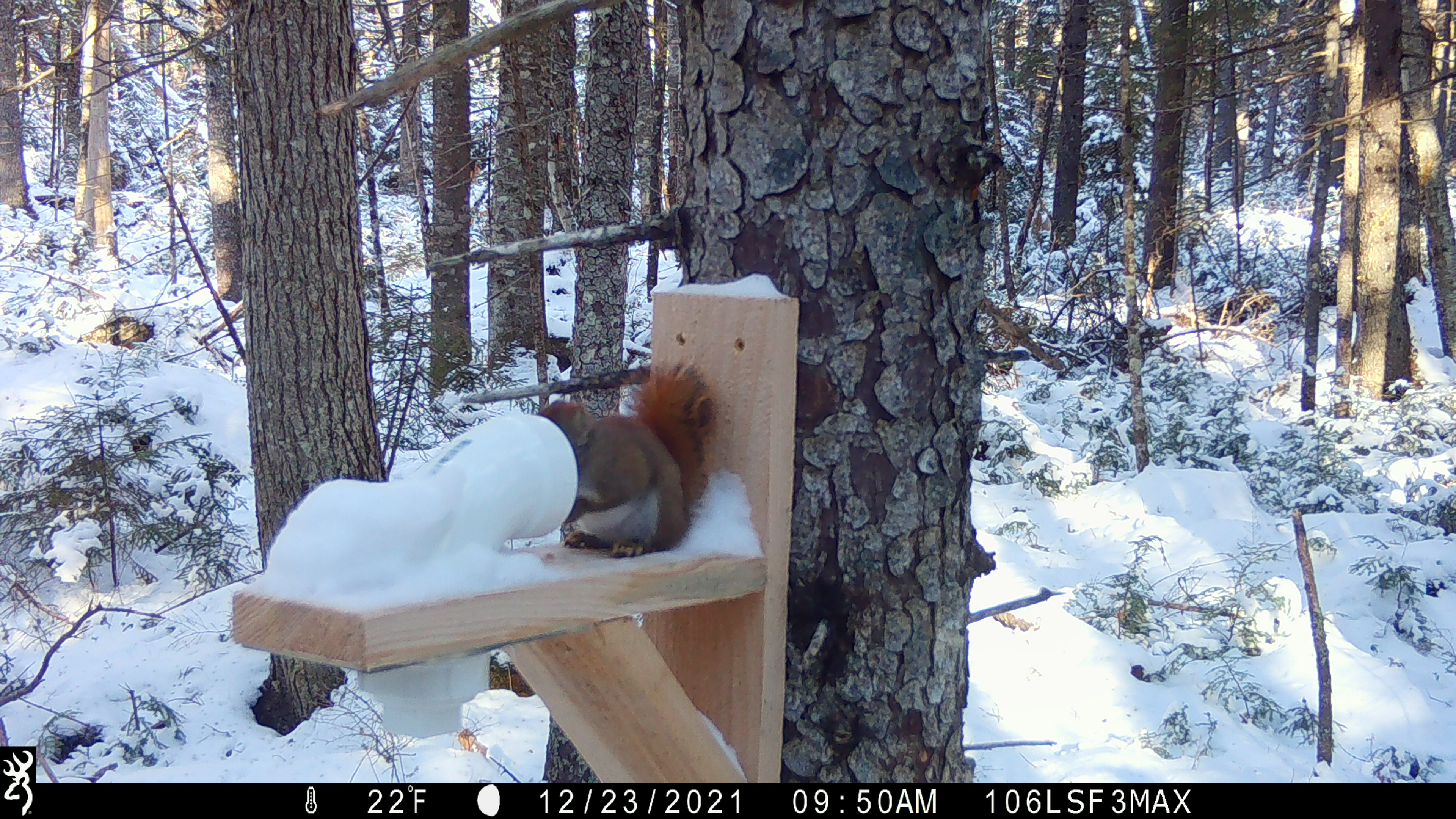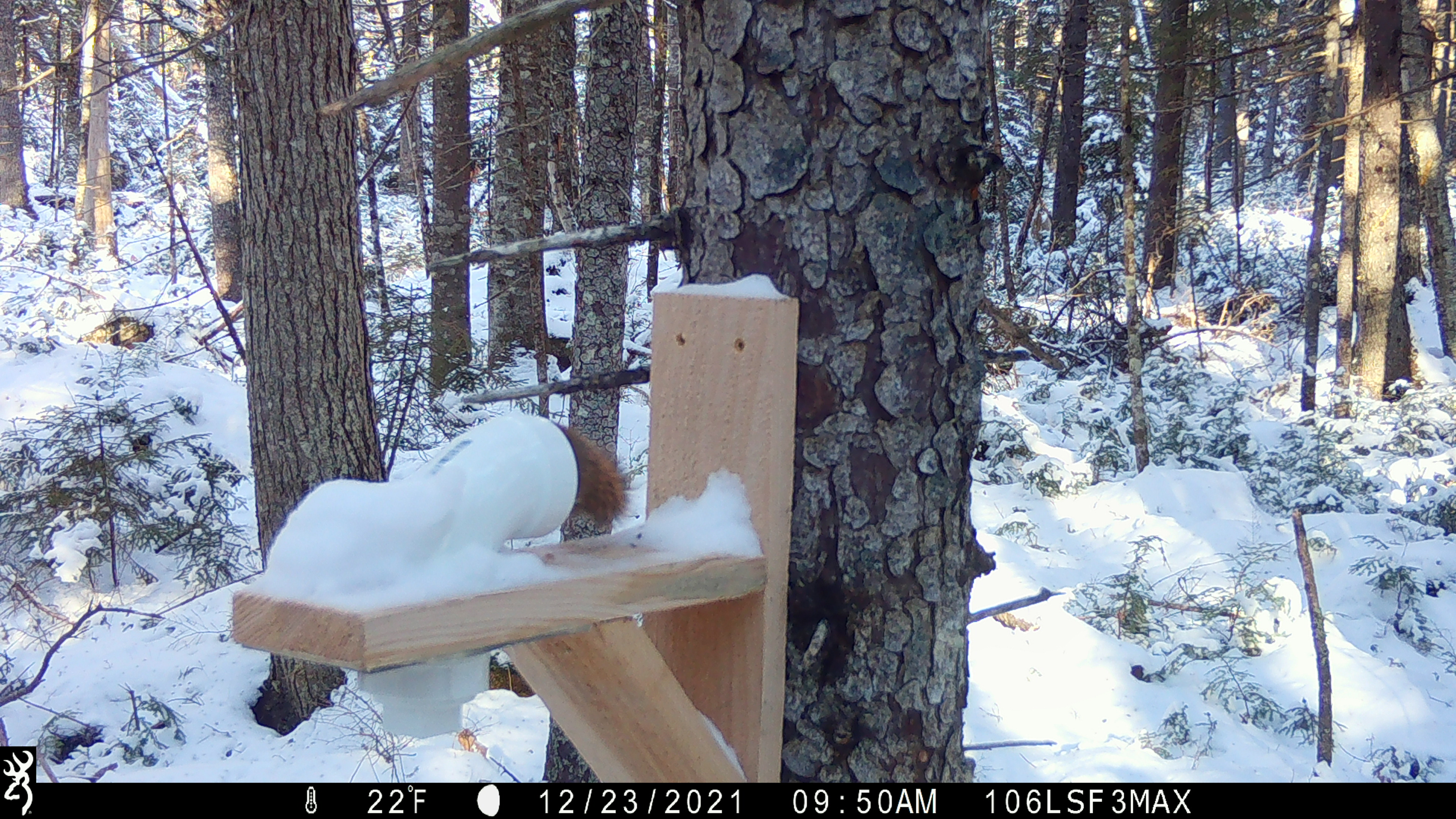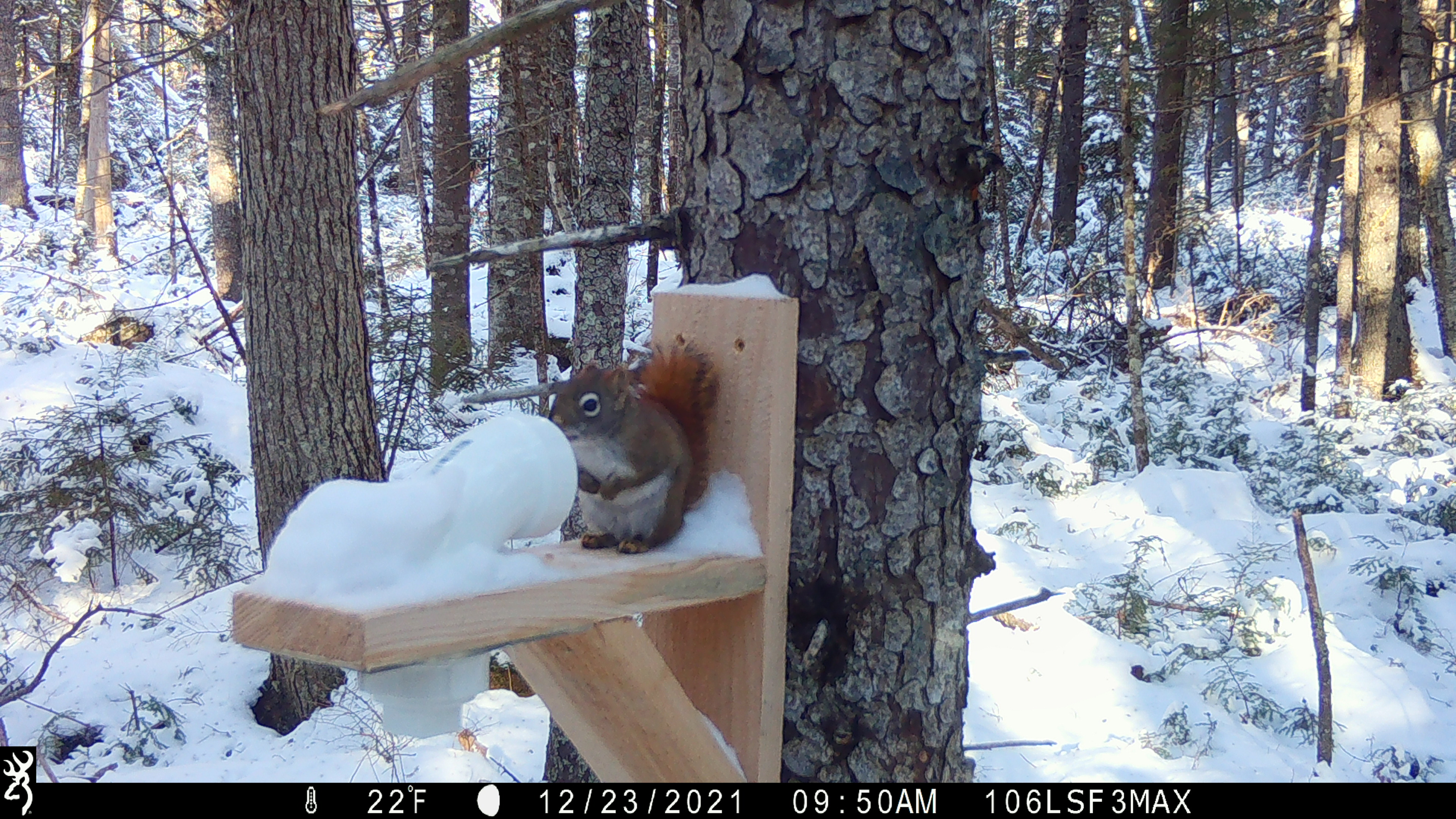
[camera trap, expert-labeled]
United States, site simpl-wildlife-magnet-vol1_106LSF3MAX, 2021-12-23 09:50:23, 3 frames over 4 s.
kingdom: Animalia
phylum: Chordata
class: Mammalia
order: Rodentia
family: Sciuridae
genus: Tamiasciurus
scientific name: Tamiasciurus hudsonicus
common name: red squirrel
Red squirrel (Tamiasciurus hudsonicus).